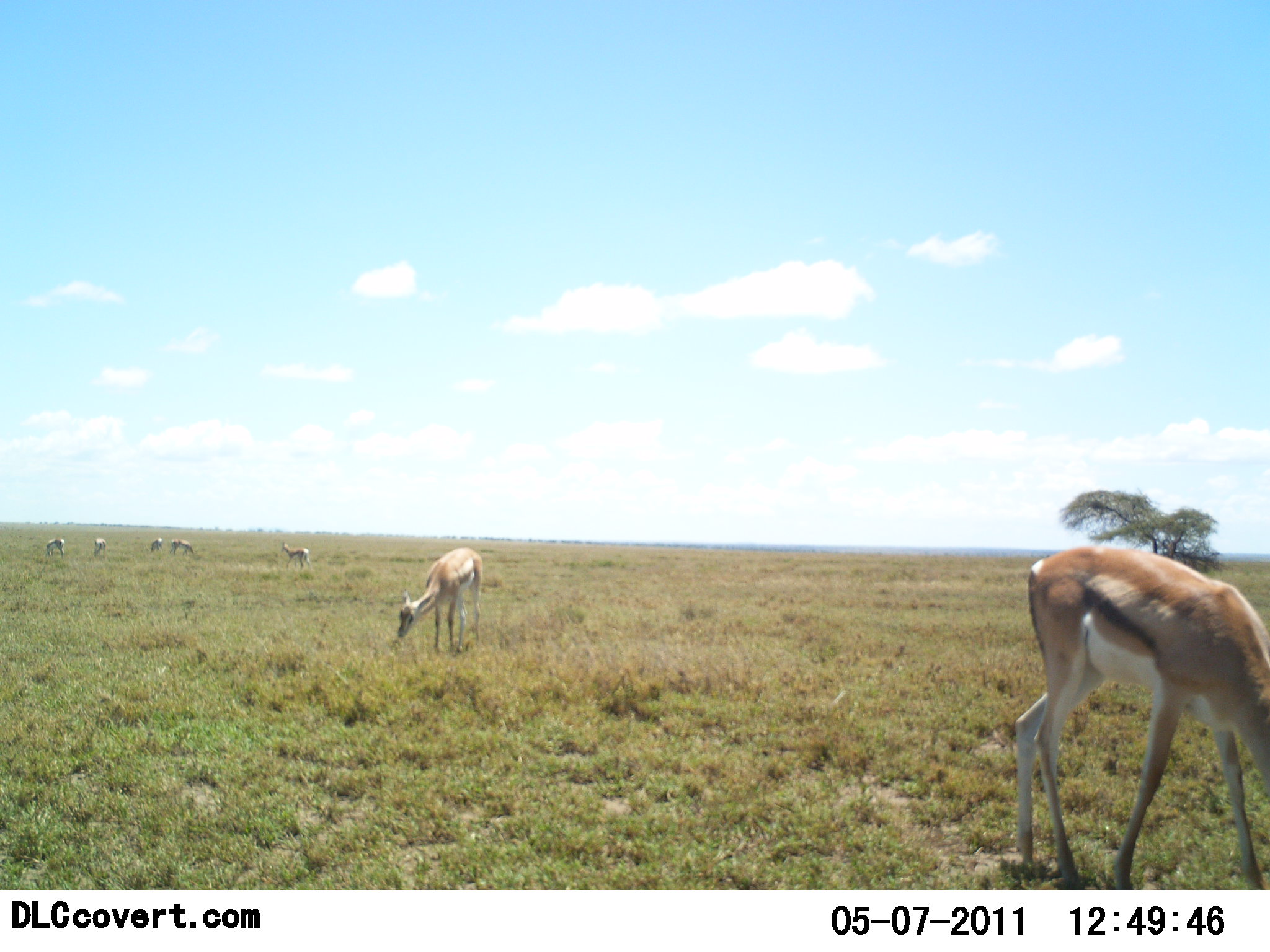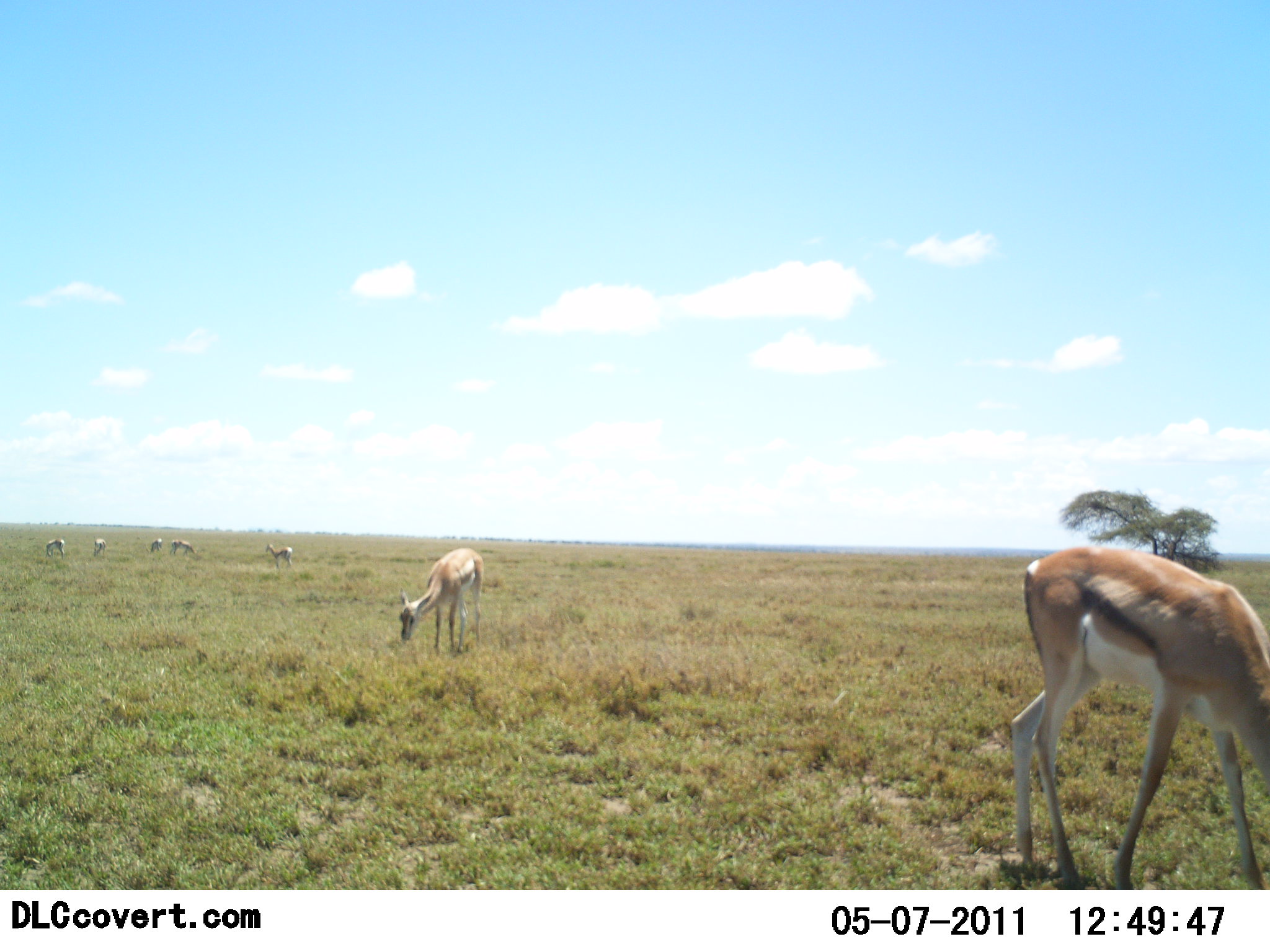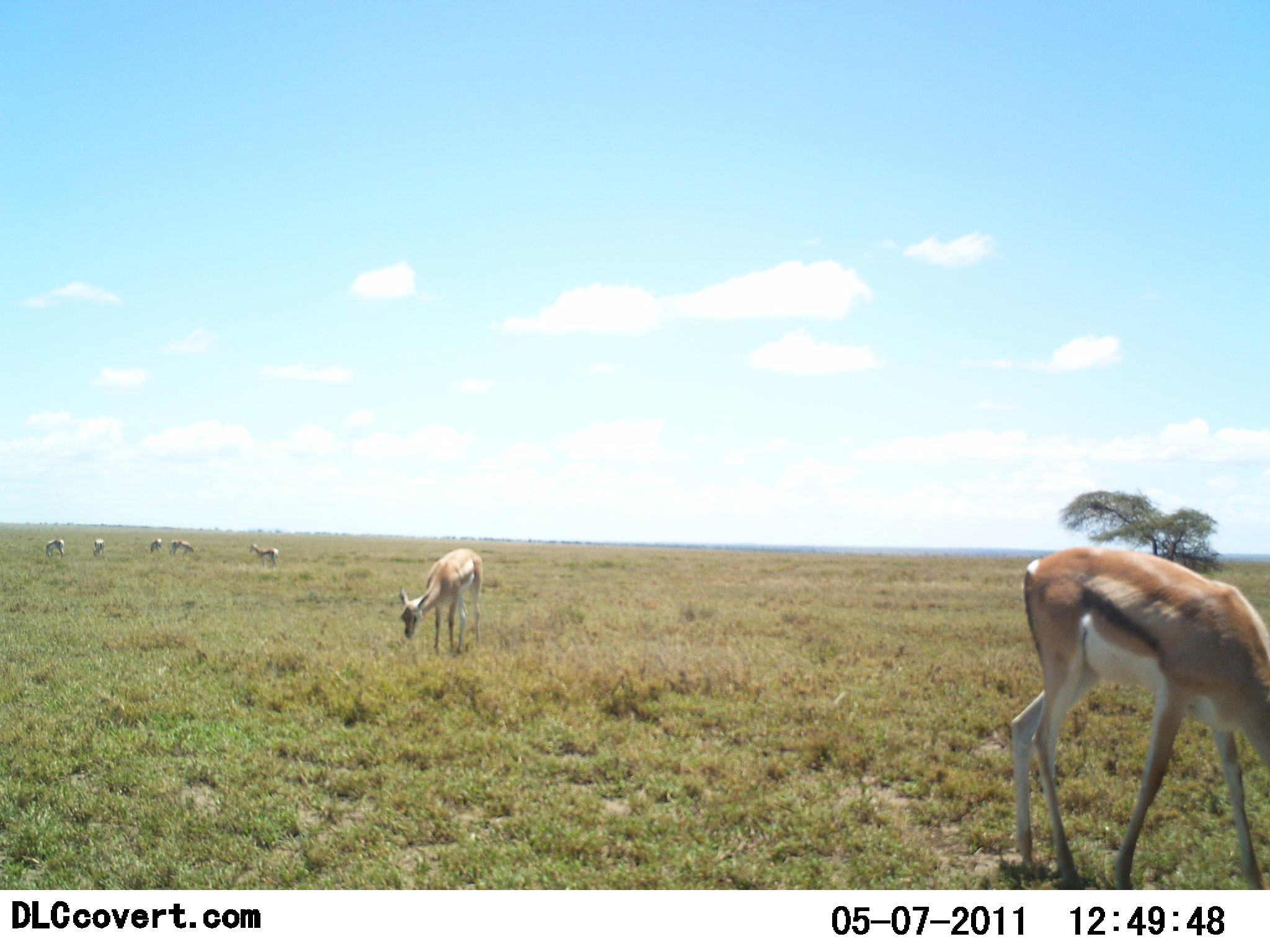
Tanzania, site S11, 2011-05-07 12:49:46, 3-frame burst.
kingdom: Animalia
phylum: Chordata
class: Mammalia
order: Artiodactyla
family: Bovidae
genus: Eudorcas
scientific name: Eudorcas thomsonii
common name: thomson's gazelle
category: gazellethomsons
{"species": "gazellethomsons (thomson's gazelle) (Eudorcas thomsonii)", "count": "7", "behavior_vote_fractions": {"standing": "29%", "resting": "0%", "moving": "14%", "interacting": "0%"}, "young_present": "0%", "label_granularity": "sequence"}